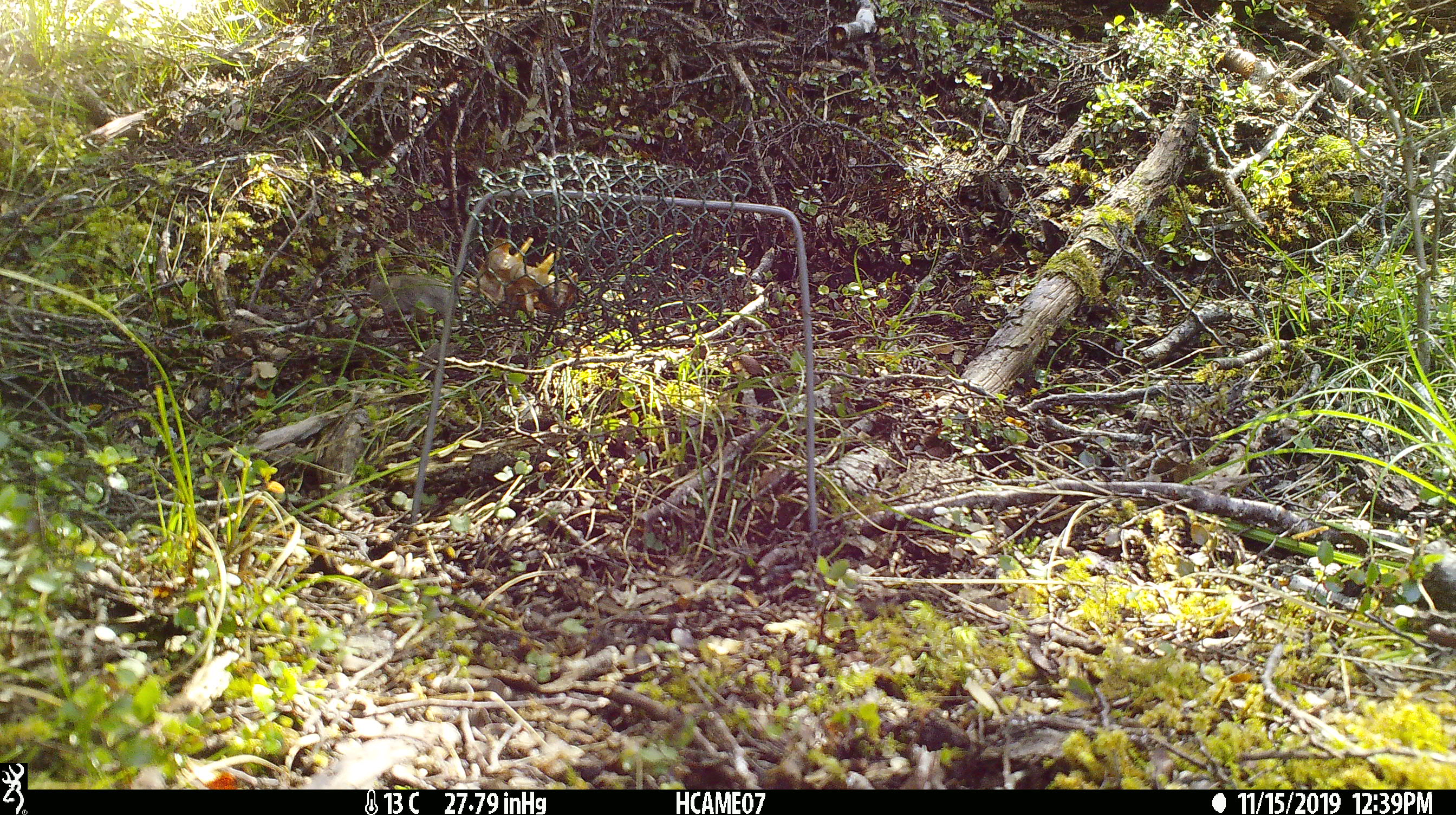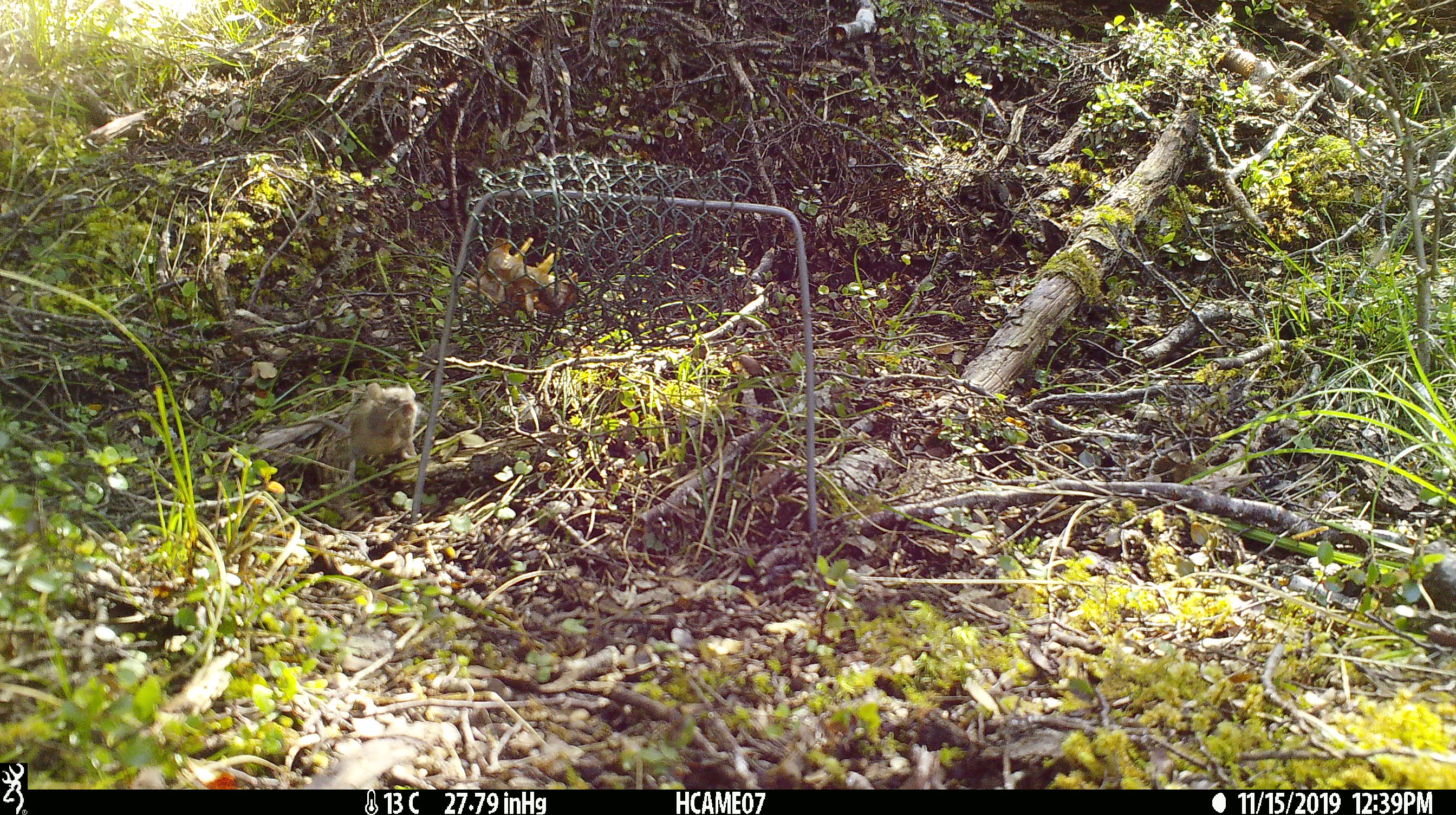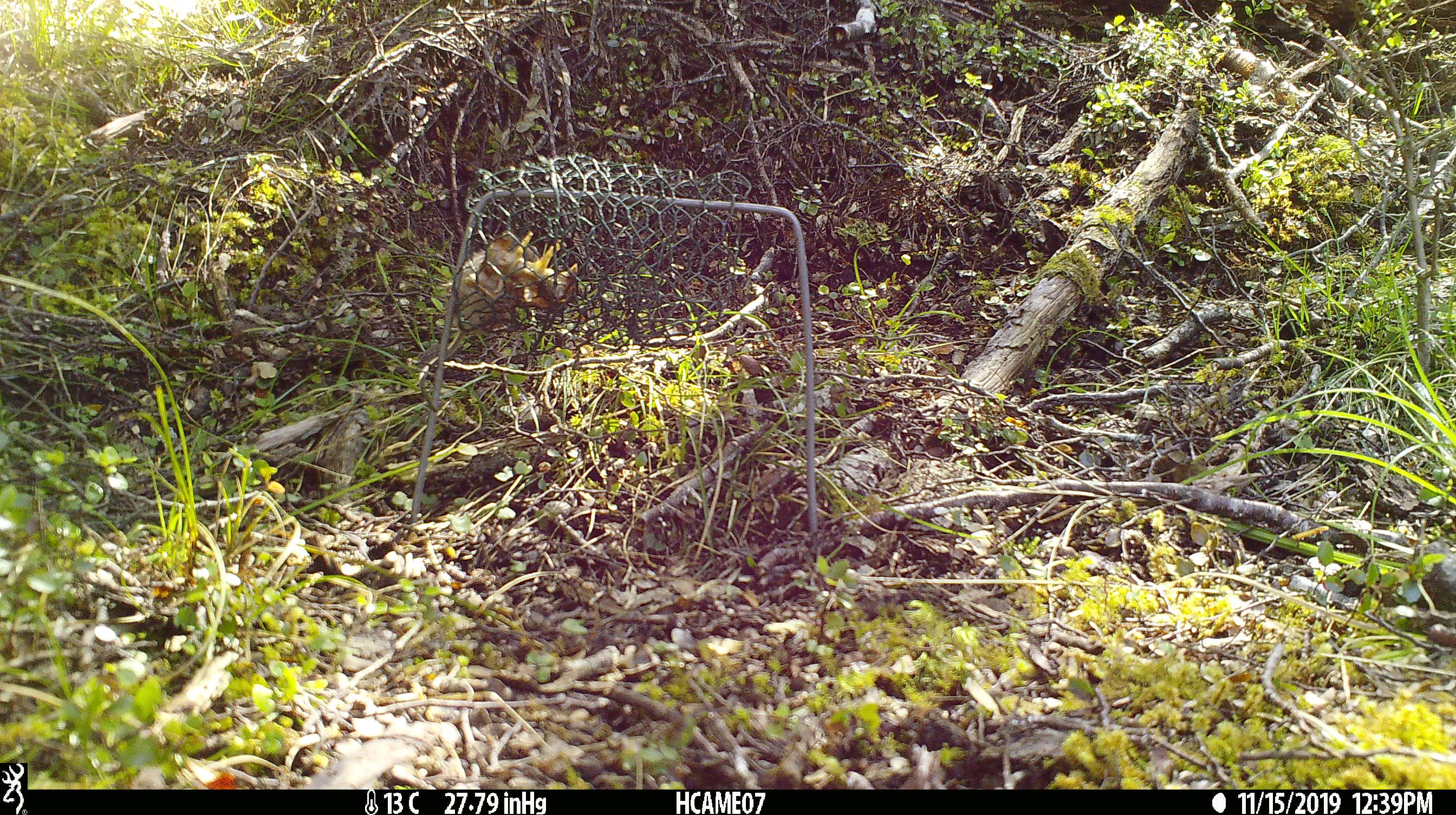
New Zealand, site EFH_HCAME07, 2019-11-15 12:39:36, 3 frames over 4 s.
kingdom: Animalia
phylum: Chordata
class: Mammalia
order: Rodentia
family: Muridae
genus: Mus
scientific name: Mus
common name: mouse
Mouse (Mus).